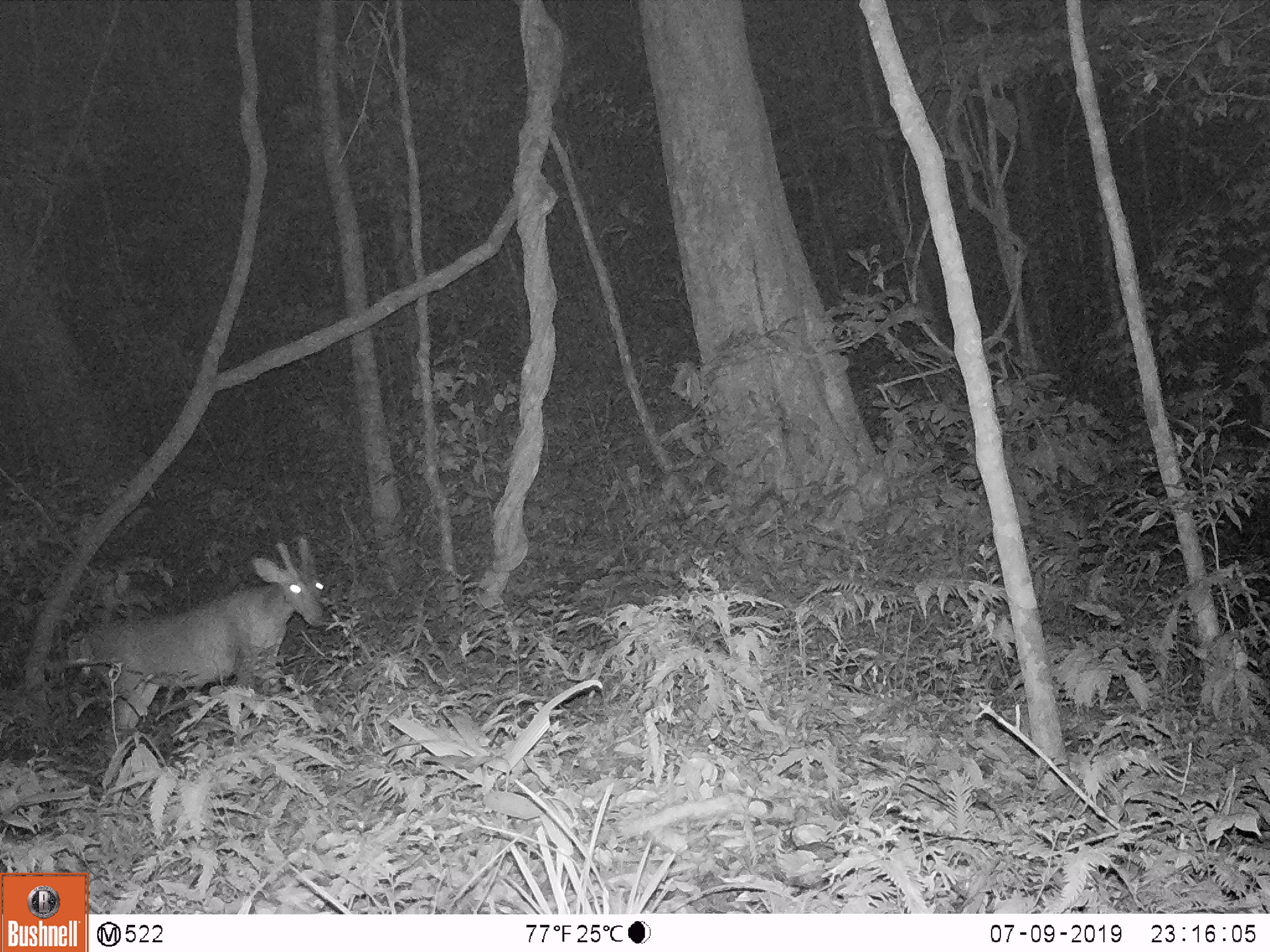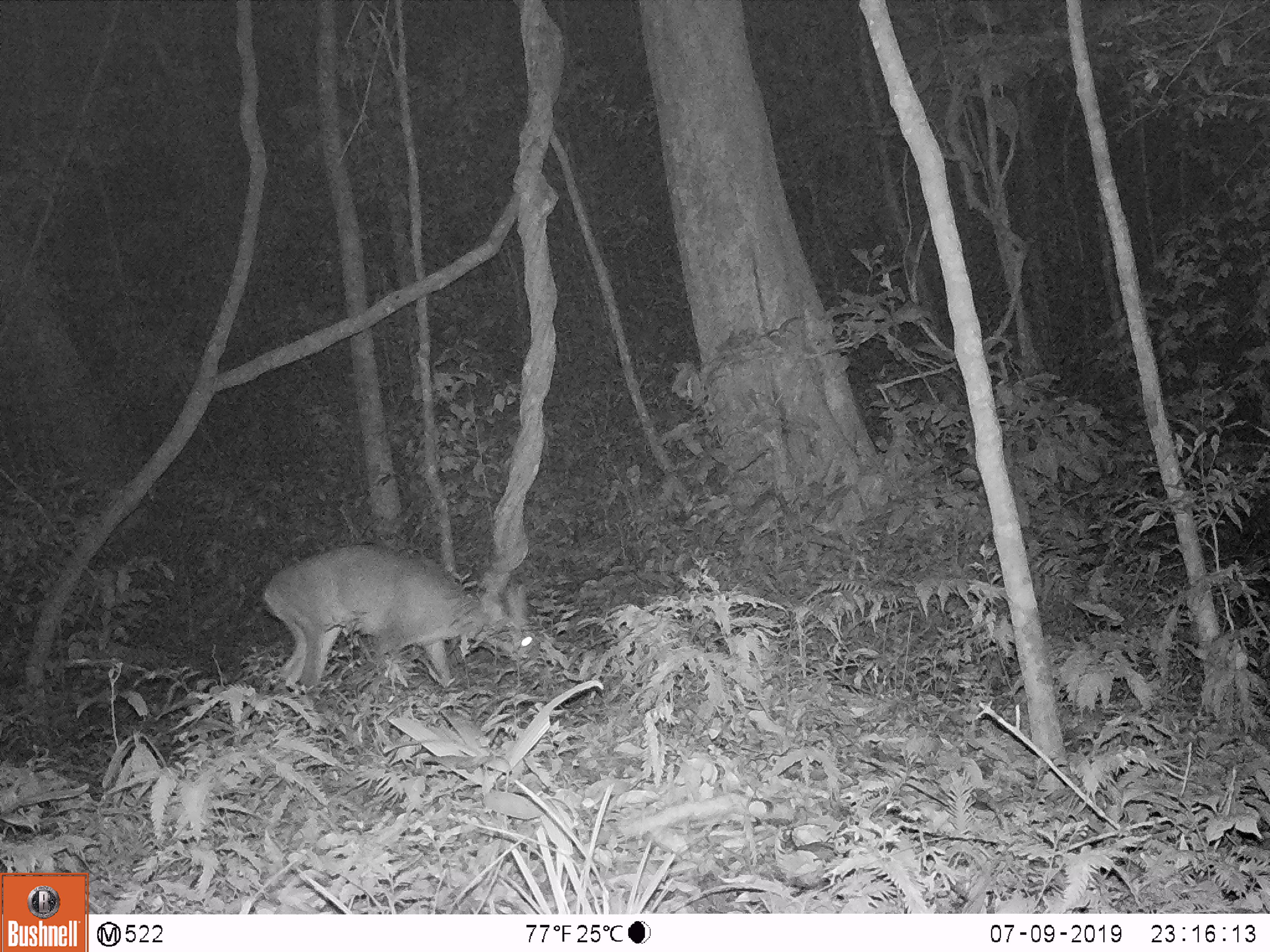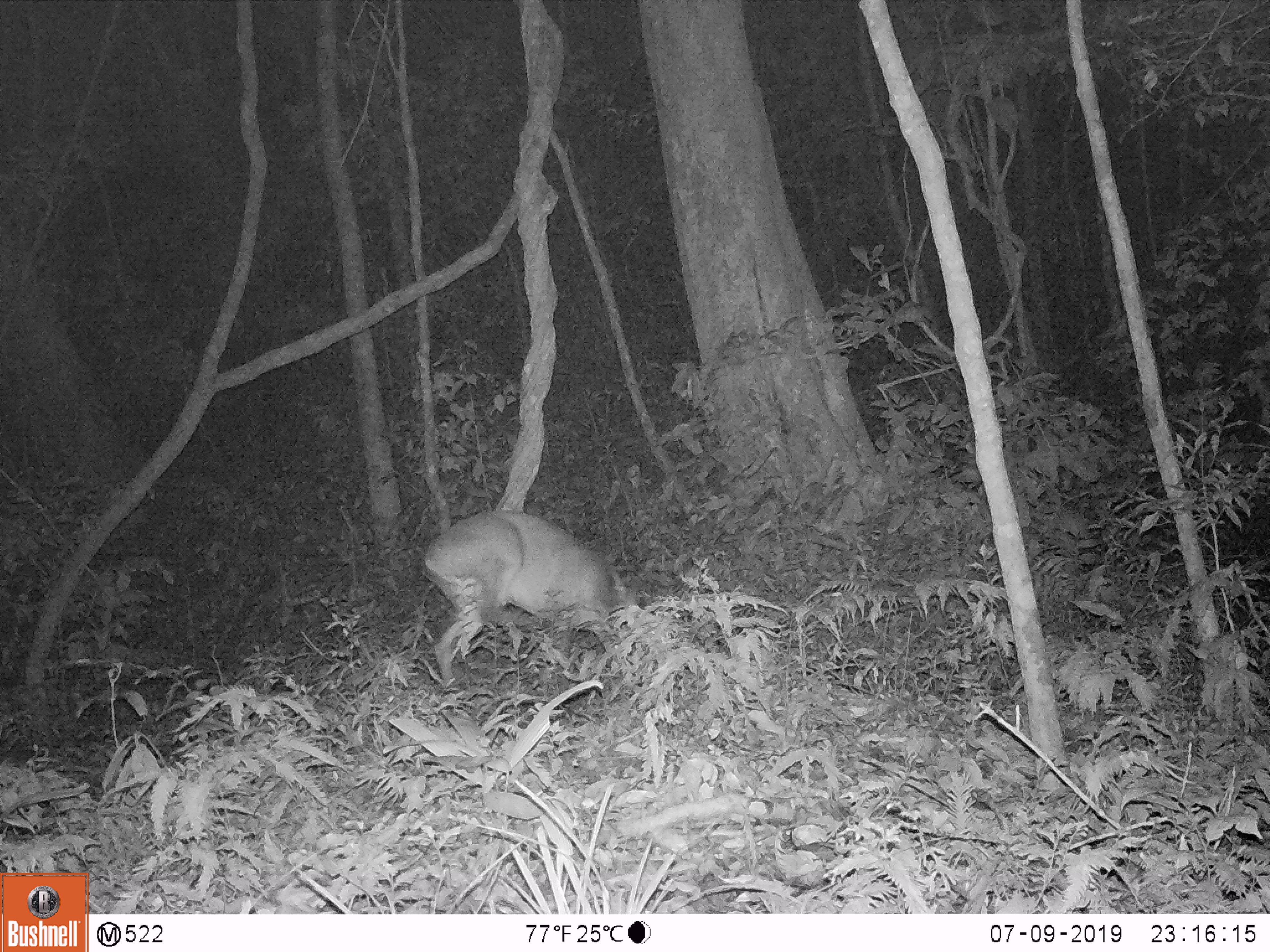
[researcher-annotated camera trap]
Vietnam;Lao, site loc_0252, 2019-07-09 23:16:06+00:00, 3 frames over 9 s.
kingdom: Animalia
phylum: Chordata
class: Mammalia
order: Artiodactyla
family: Cervidae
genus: Muntiacus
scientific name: Muntiacus rooseveltorum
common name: roosevelt's muntjac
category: roosevelts muntjac group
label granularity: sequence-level